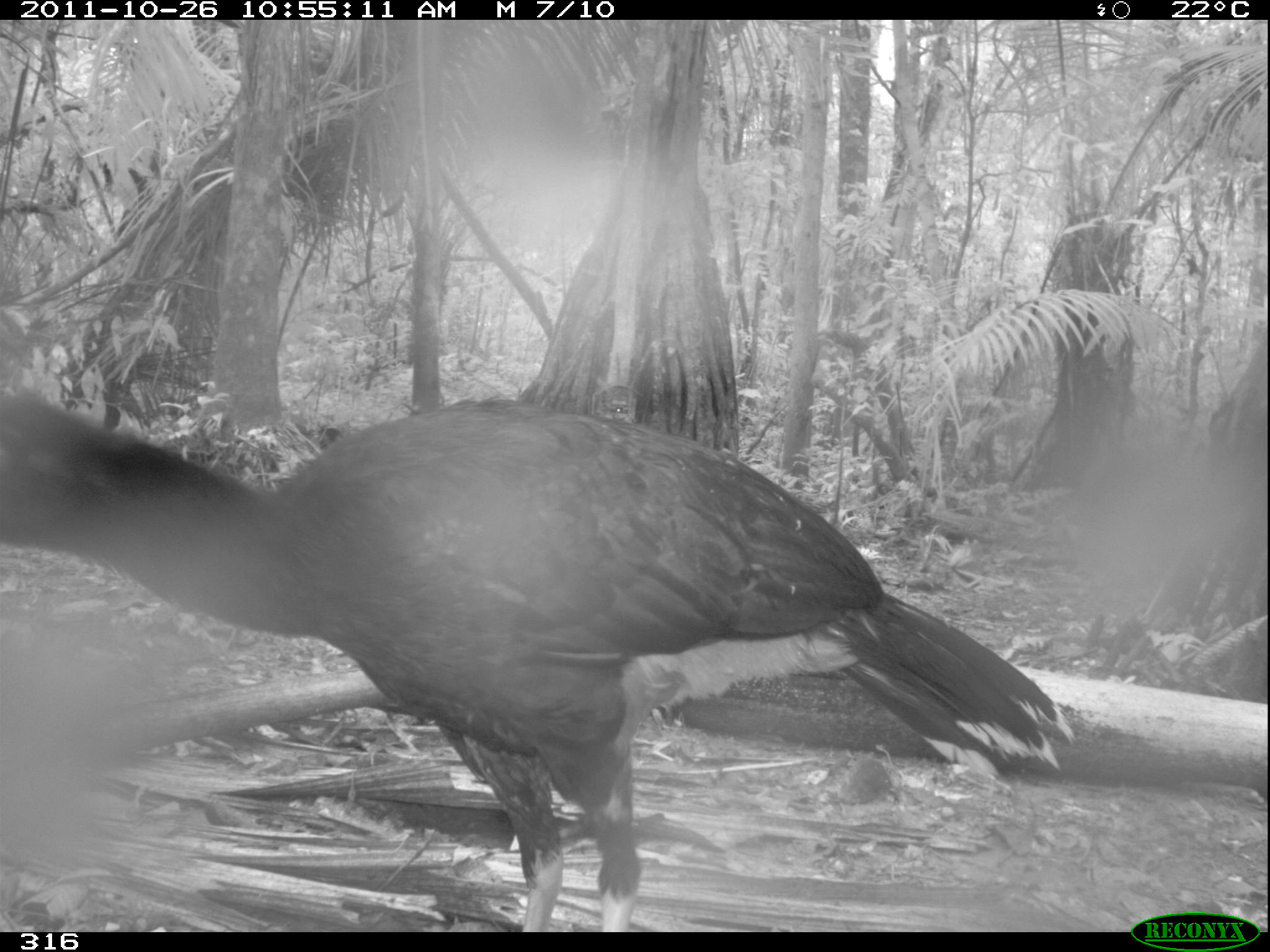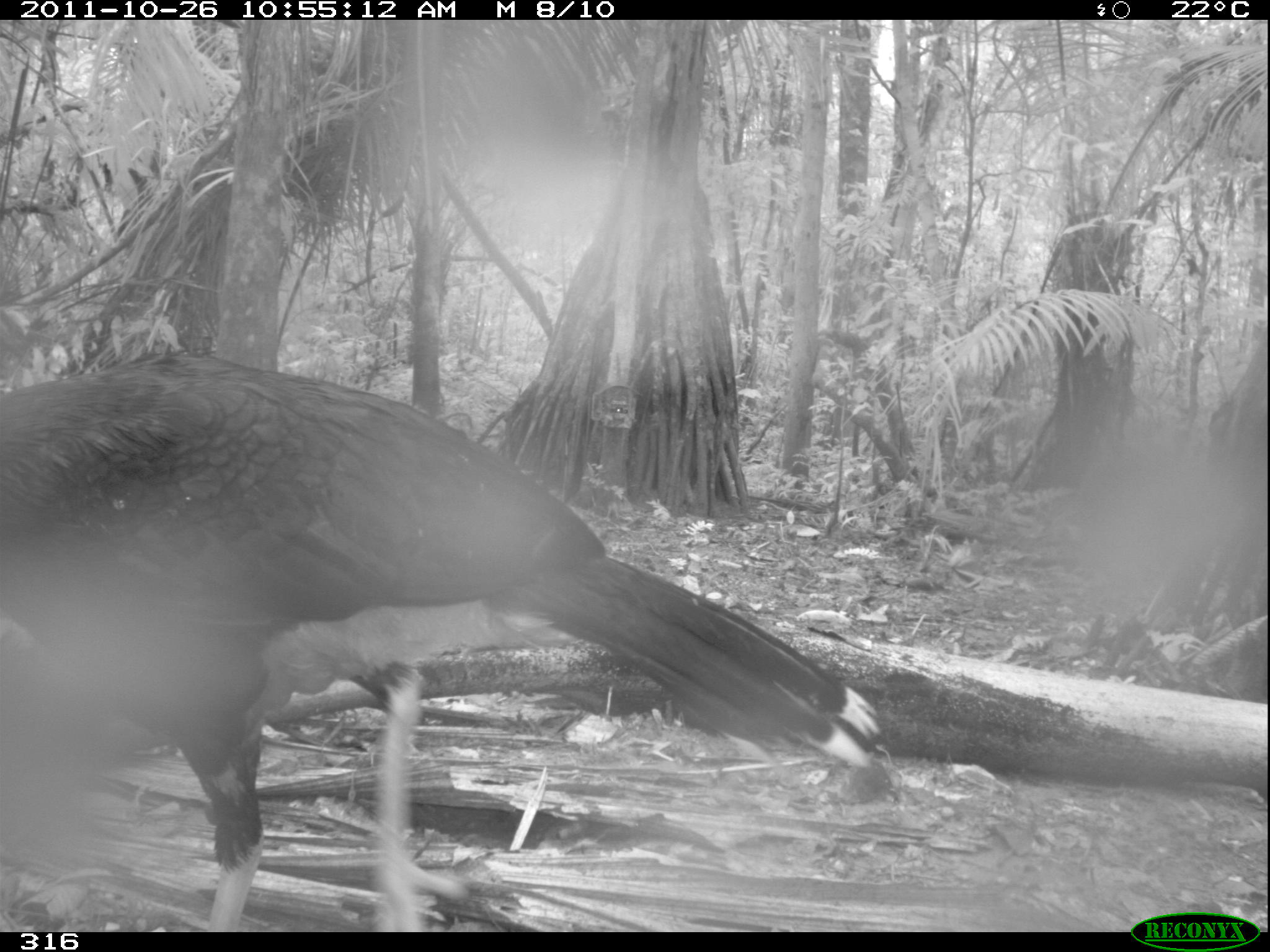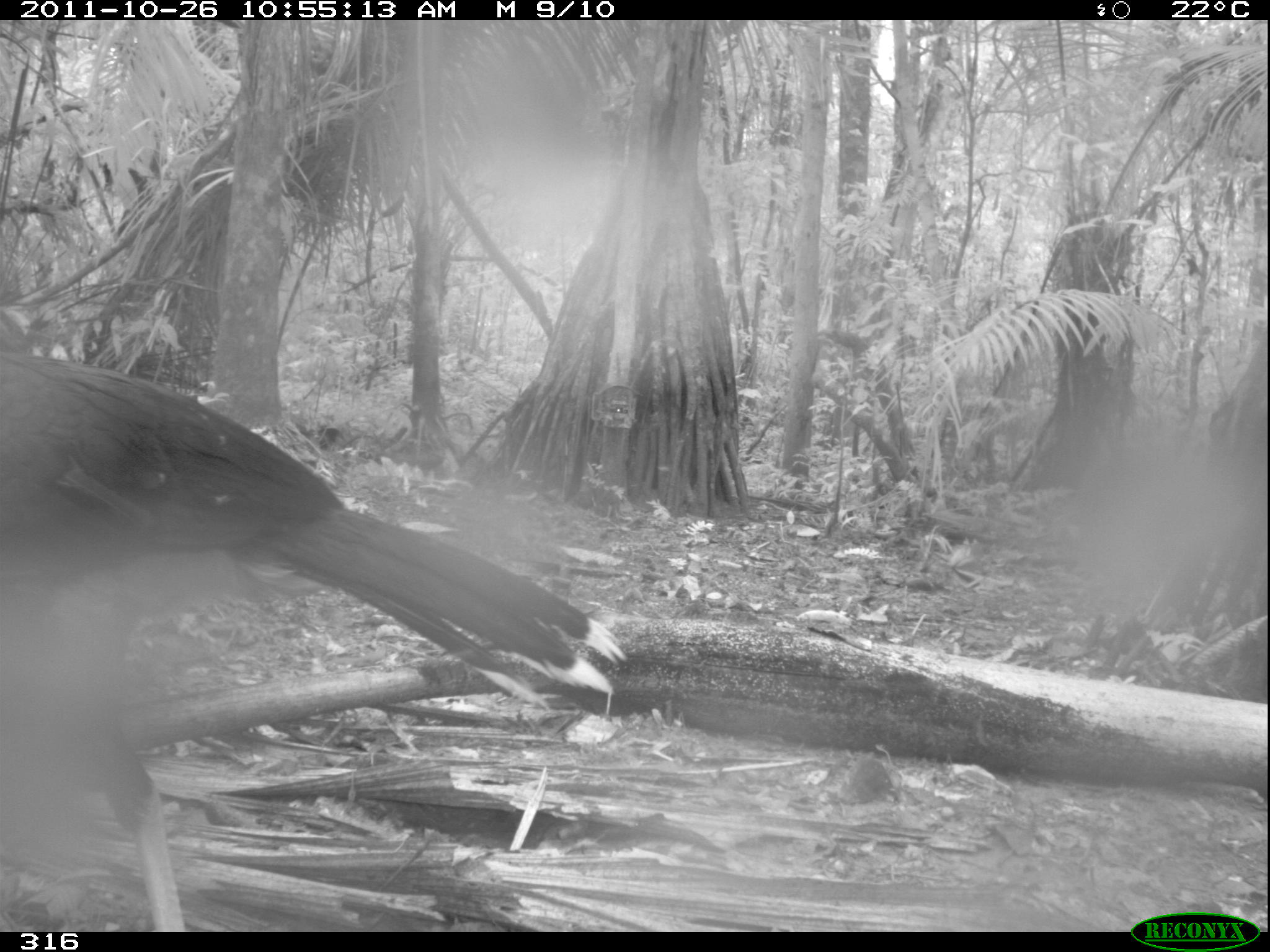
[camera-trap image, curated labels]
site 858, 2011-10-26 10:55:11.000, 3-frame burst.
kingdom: Animalia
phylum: Chordata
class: Aves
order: Galliformes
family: Cracidae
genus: Mitu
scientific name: Mitu tuberosum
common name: razor-billed curassow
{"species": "Mitu tuberosum (razor-billed curassow)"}